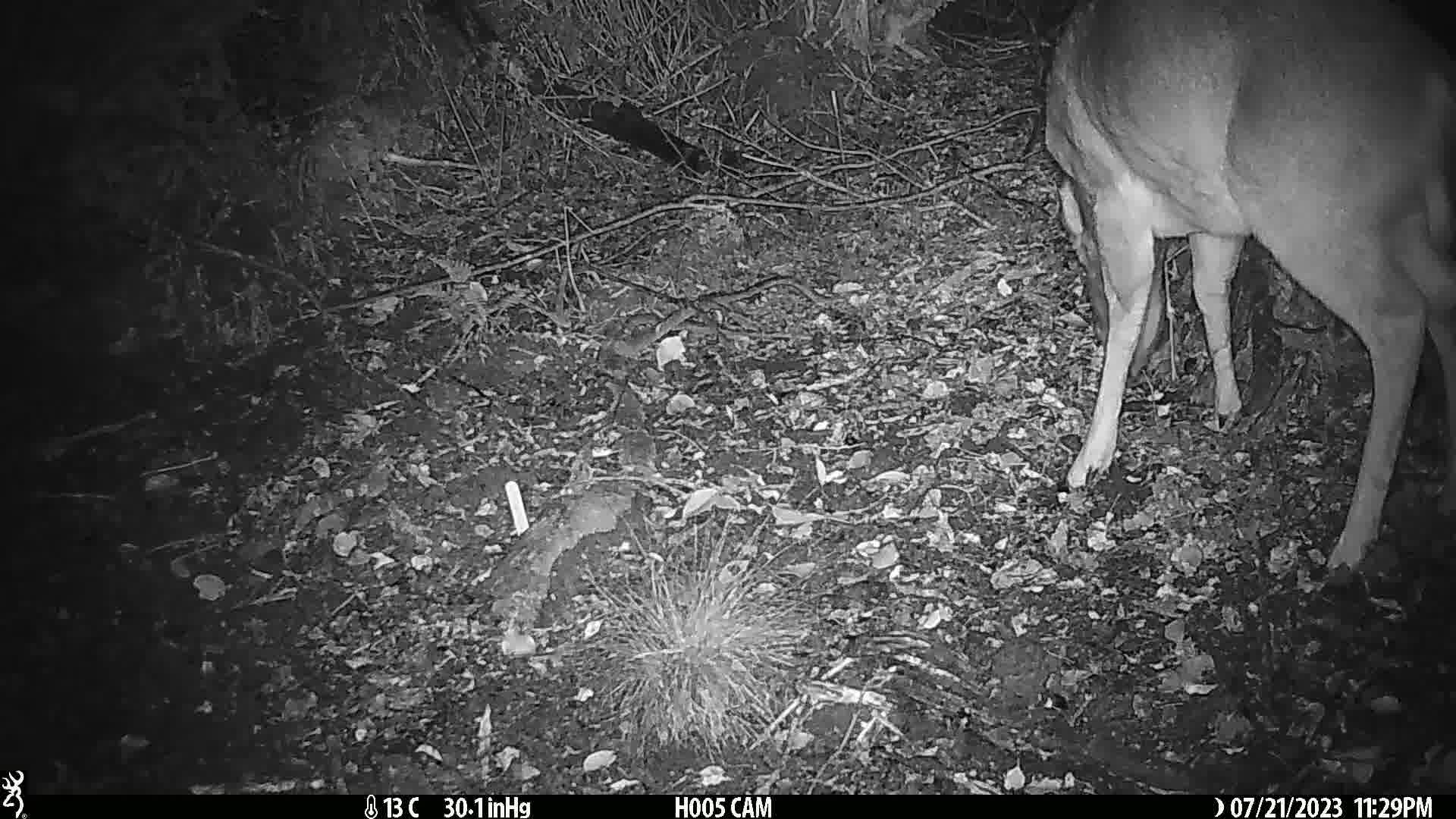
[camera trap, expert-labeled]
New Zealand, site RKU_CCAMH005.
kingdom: Animalia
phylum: Chordata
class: Mammalia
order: Artiodactyla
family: Cervidae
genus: Odocoileus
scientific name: Odocoileus virginianus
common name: white-tailed deer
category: white tailed deer